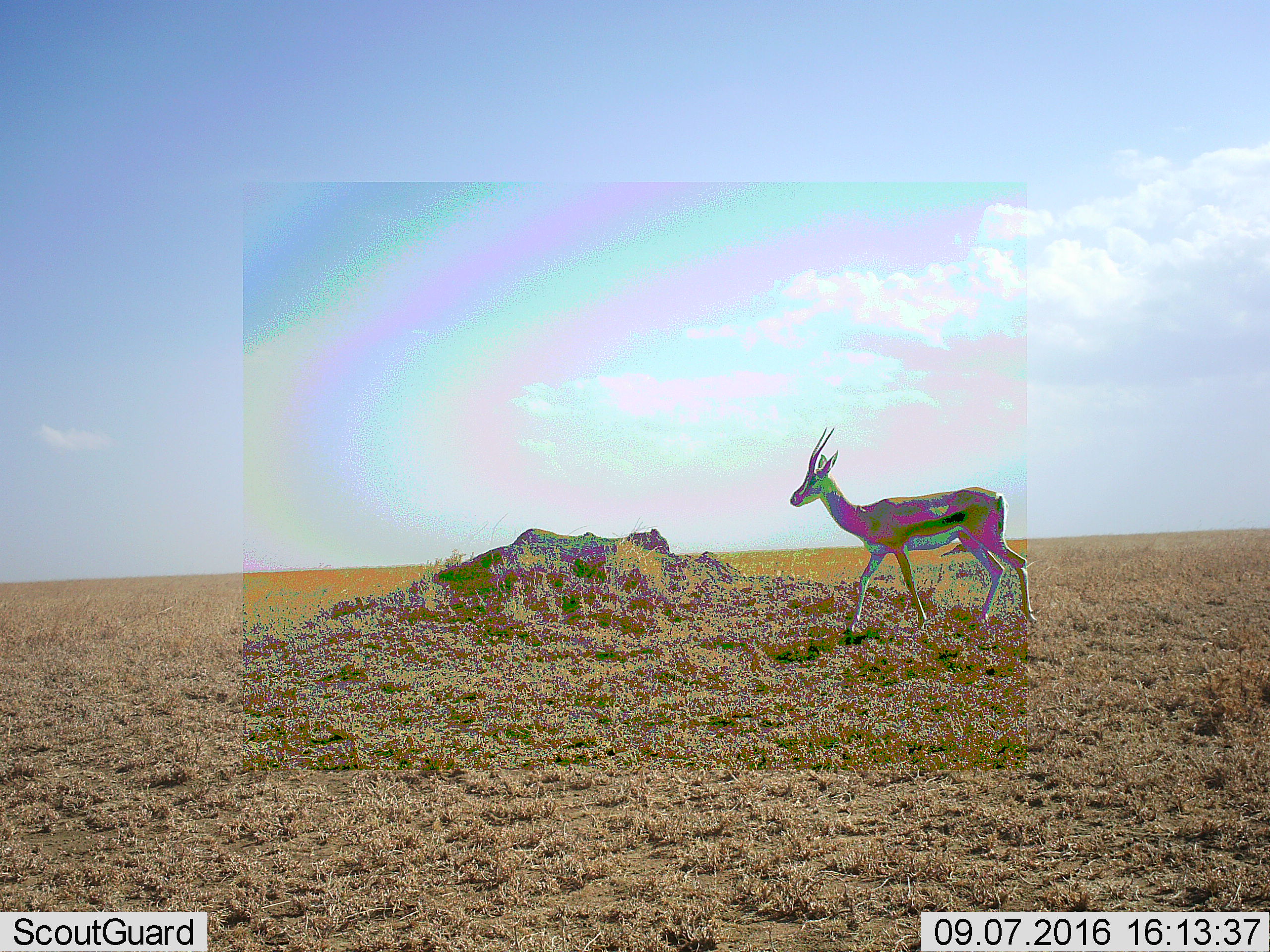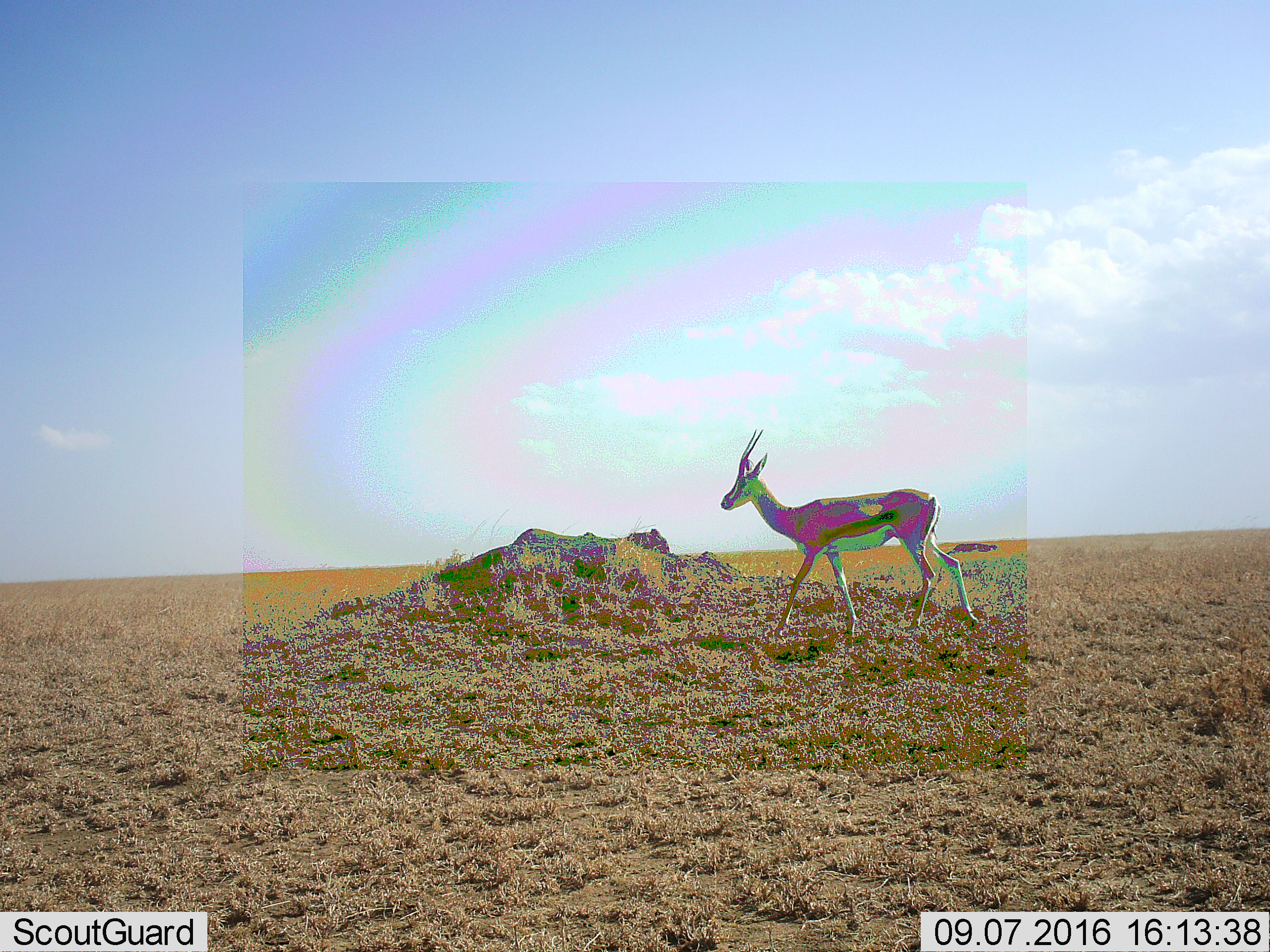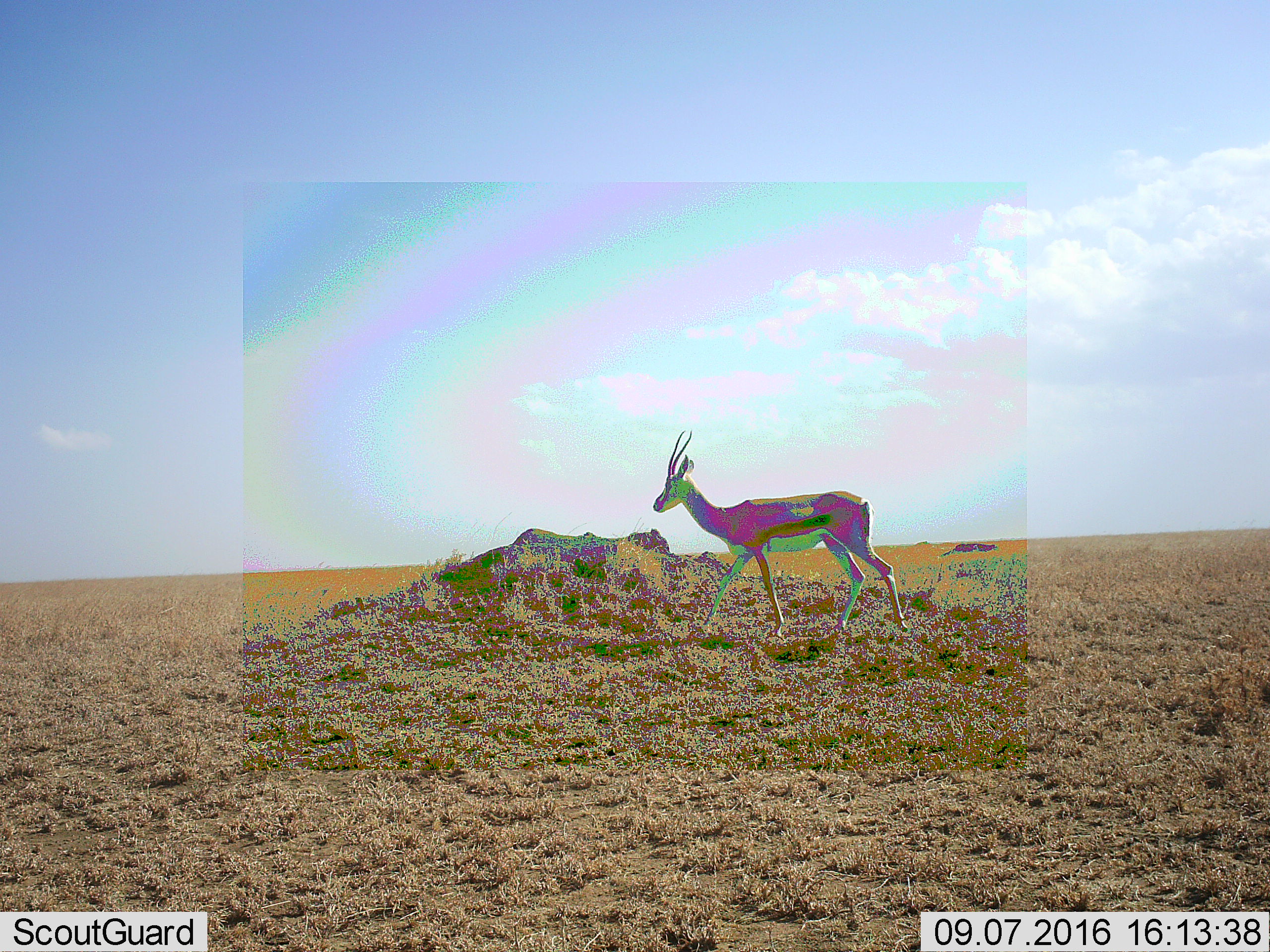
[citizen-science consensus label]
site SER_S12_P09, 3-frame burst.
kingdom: Animalia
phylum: Chordata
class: Mammalia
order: Artiodactyla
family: Bovidae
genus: Eudorcas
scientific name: Eudorcas thomsonii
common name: thomson's gazelle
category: gazellethomsons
Gazellethomsons (thomson's gazelle) (Eudorcas thomsonii), count 1. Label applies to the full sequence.